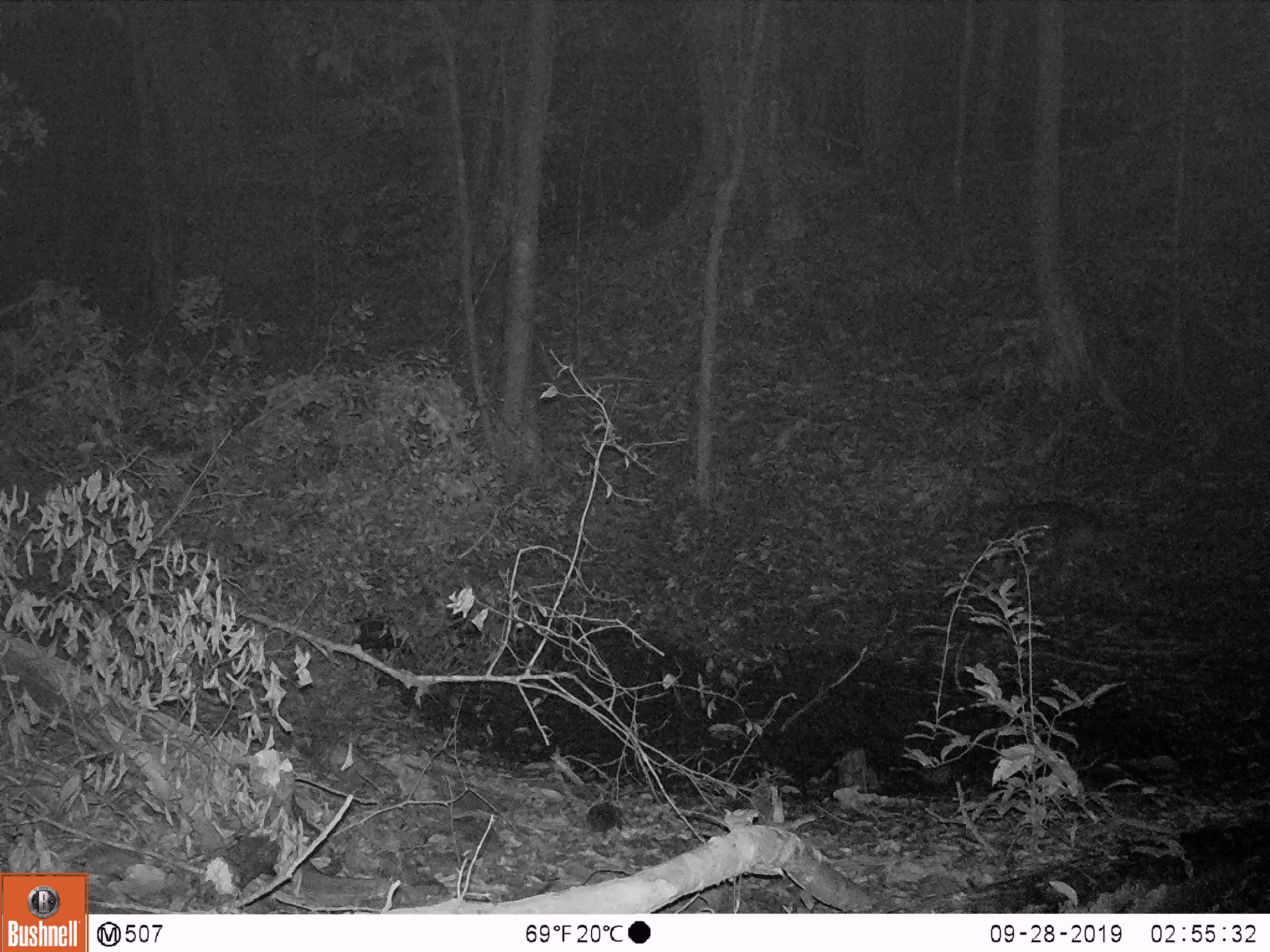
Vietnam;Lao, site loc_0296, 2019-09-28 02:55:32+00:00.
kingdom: Animalia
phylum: Chordata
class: Mammalia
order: Artiodactyla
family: Cervidae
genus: Muntiacus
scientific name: Muntiacus vuquangensis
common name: large-antlered muntjac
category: large antlered muntjac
Large antlered muntjac (large-antlered muntjac) (Muntiacus vuquangensis). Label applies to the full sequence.